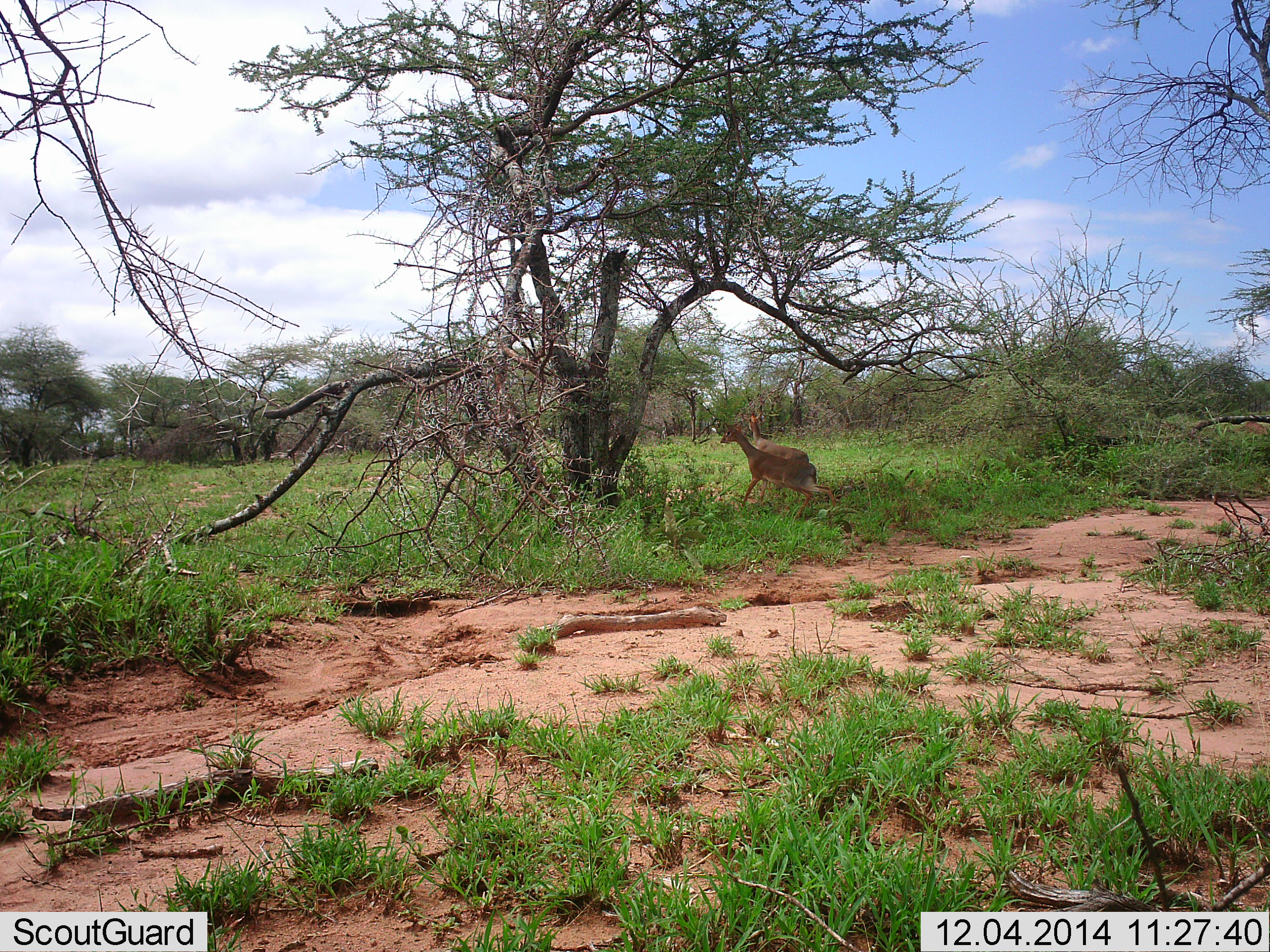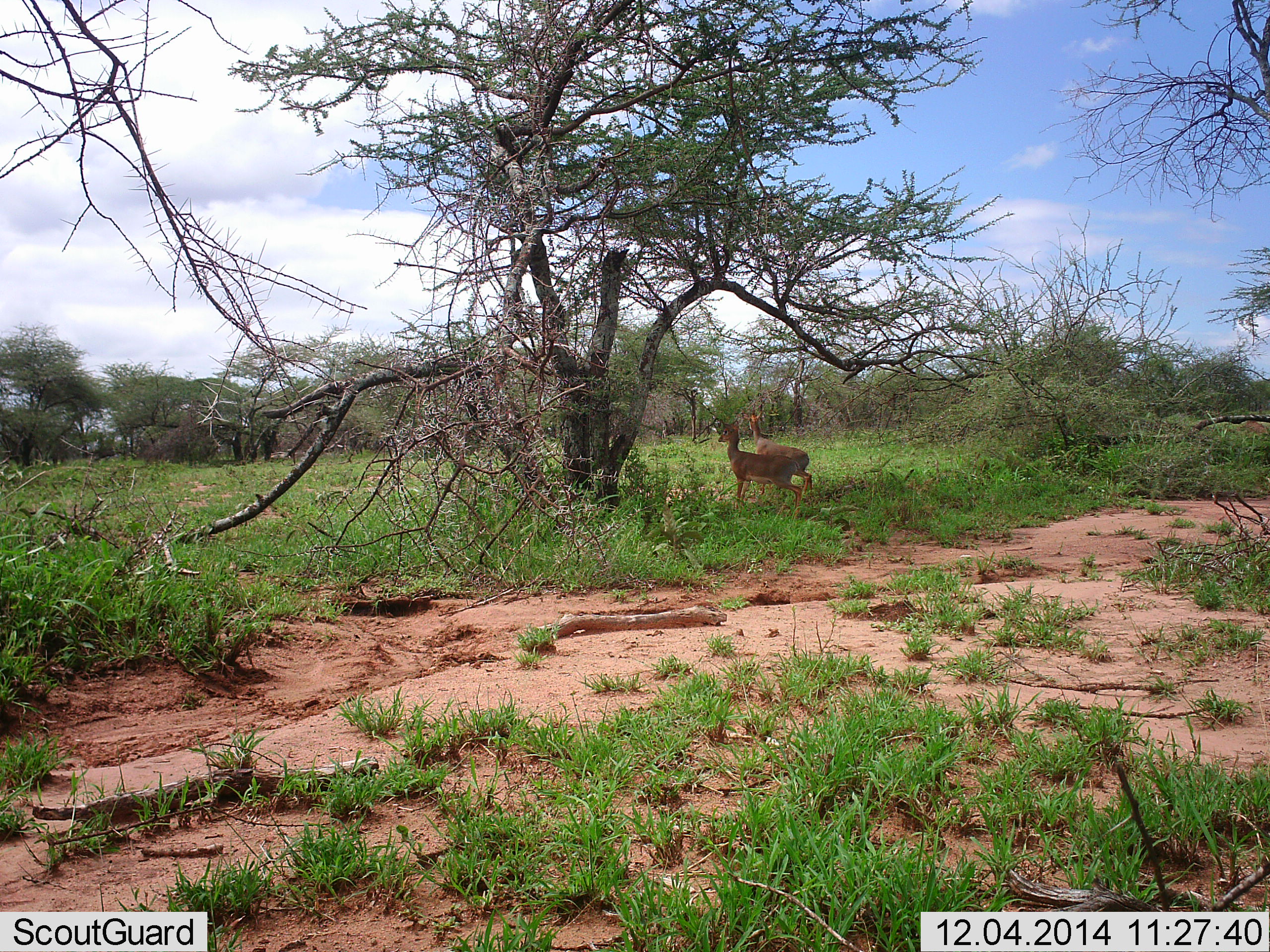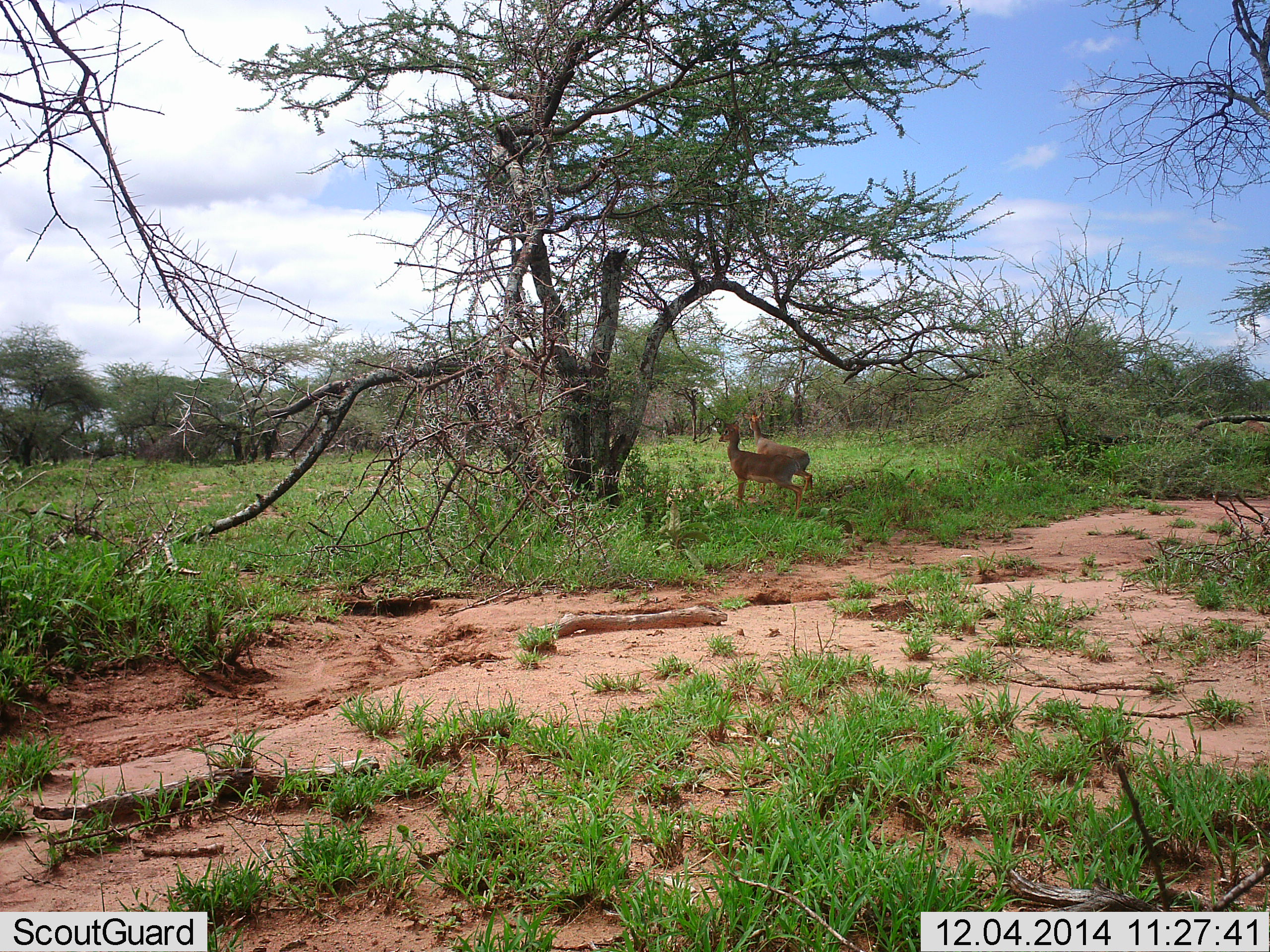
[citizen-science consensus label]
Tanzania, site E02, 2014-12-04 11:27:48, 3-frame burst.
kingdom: Animalia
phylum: Chordata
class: Mammalia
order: Artiodactyla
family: Bovidae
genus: Madoqua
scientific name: Madoqua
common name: dikdik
Dikdik (Madoqua), count 2. Behavior (volunteer vote fractions): standing 100%, resting 0%, moving 20%, interacting 0%. Young present (vote fraction): 0%. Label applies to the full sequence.